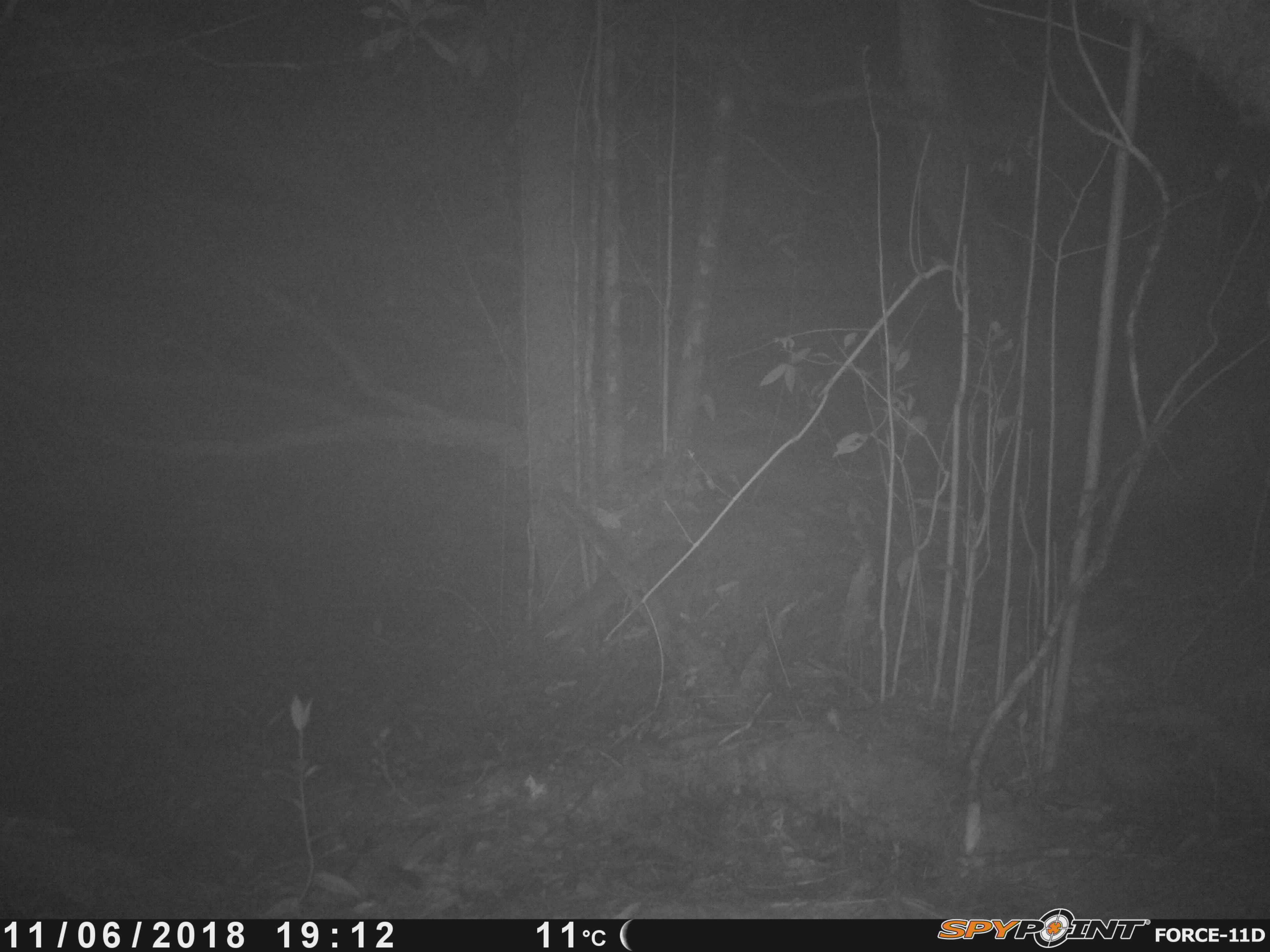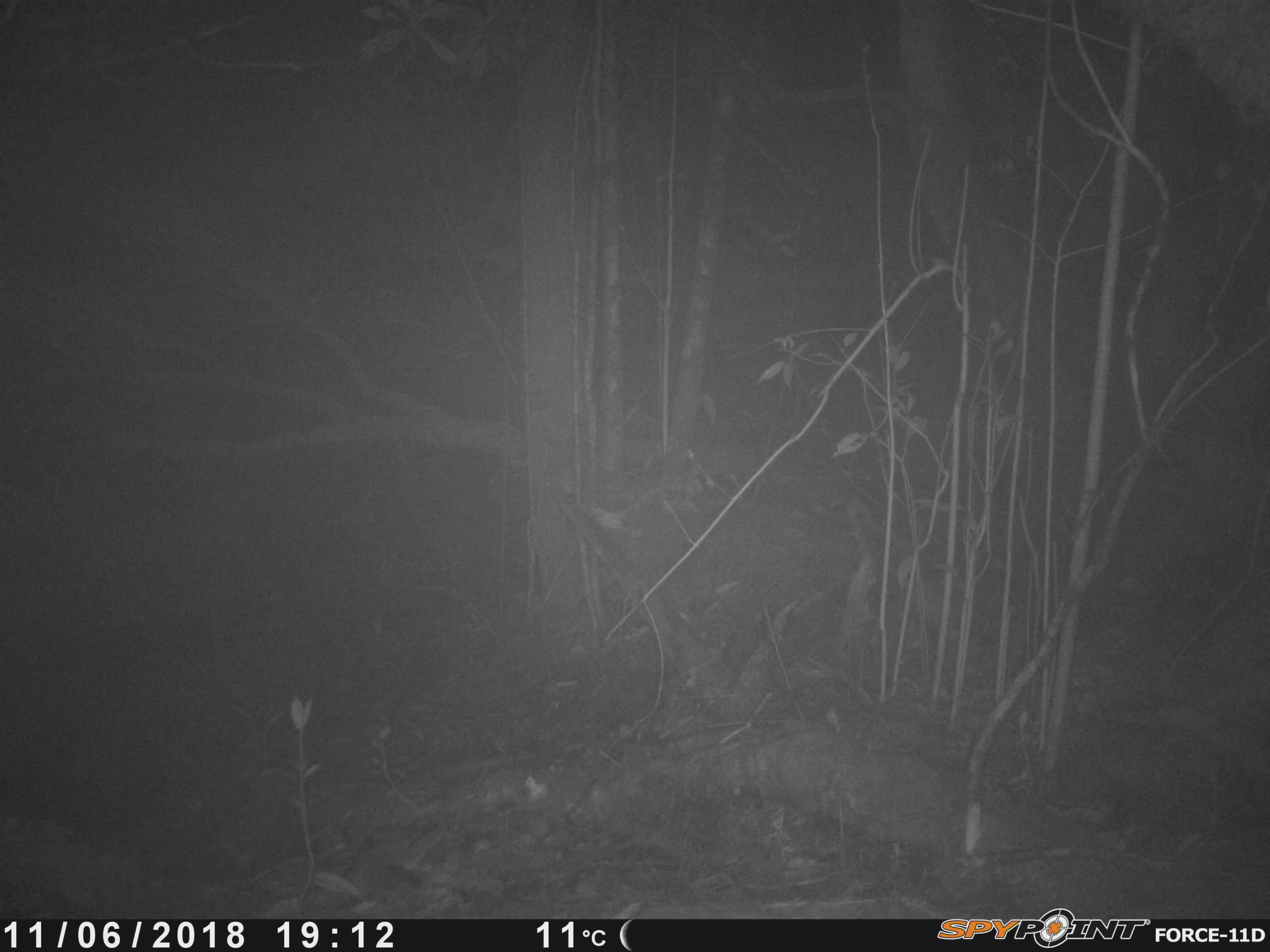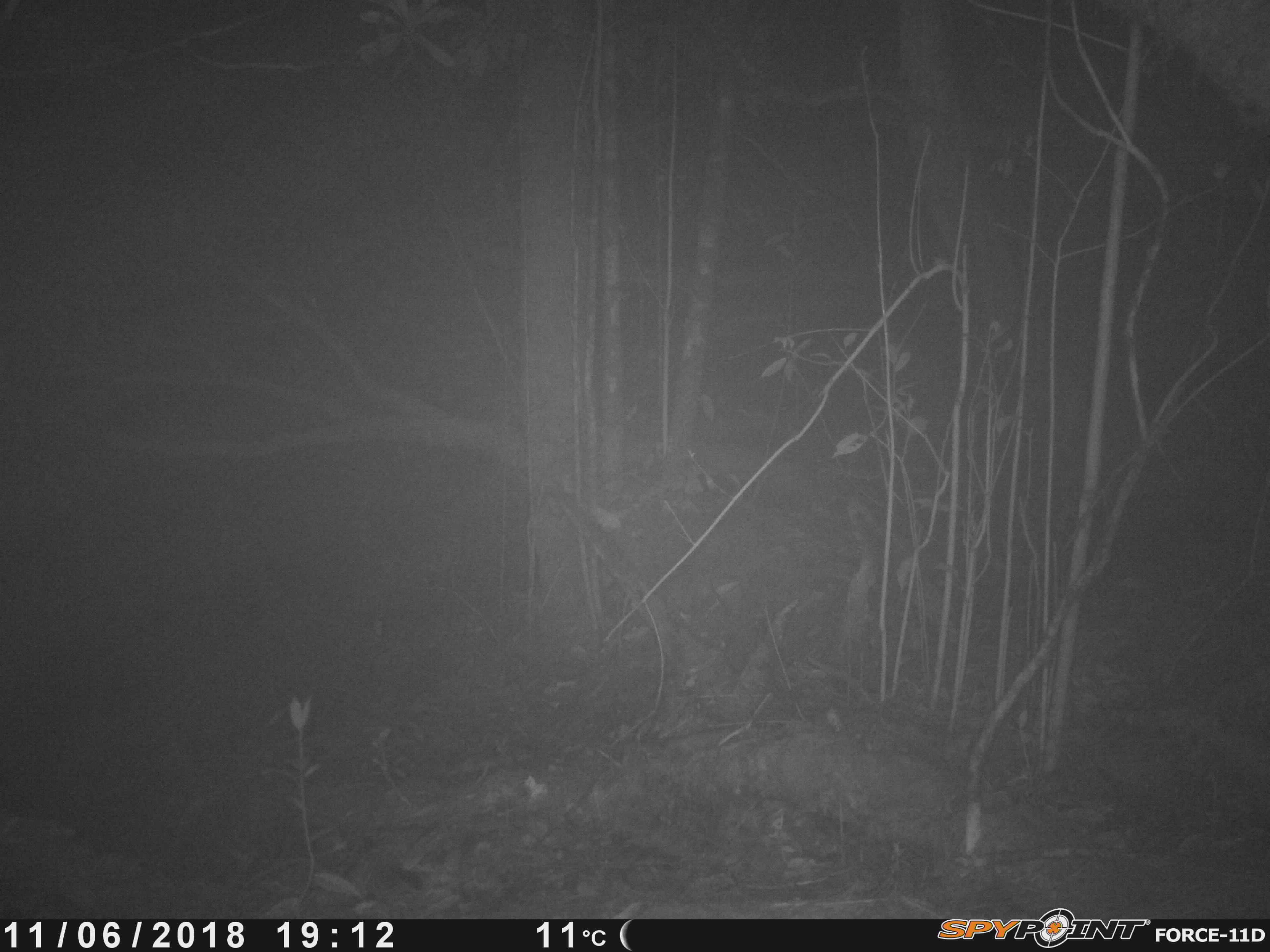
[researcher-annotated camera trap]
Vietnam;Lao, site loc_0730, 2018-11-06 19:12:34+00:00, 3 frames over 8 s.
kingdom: Animalia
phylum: Chordata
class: Mammalia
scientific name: Mammalia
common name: mammal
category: unidentified small mammal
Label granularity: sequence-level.